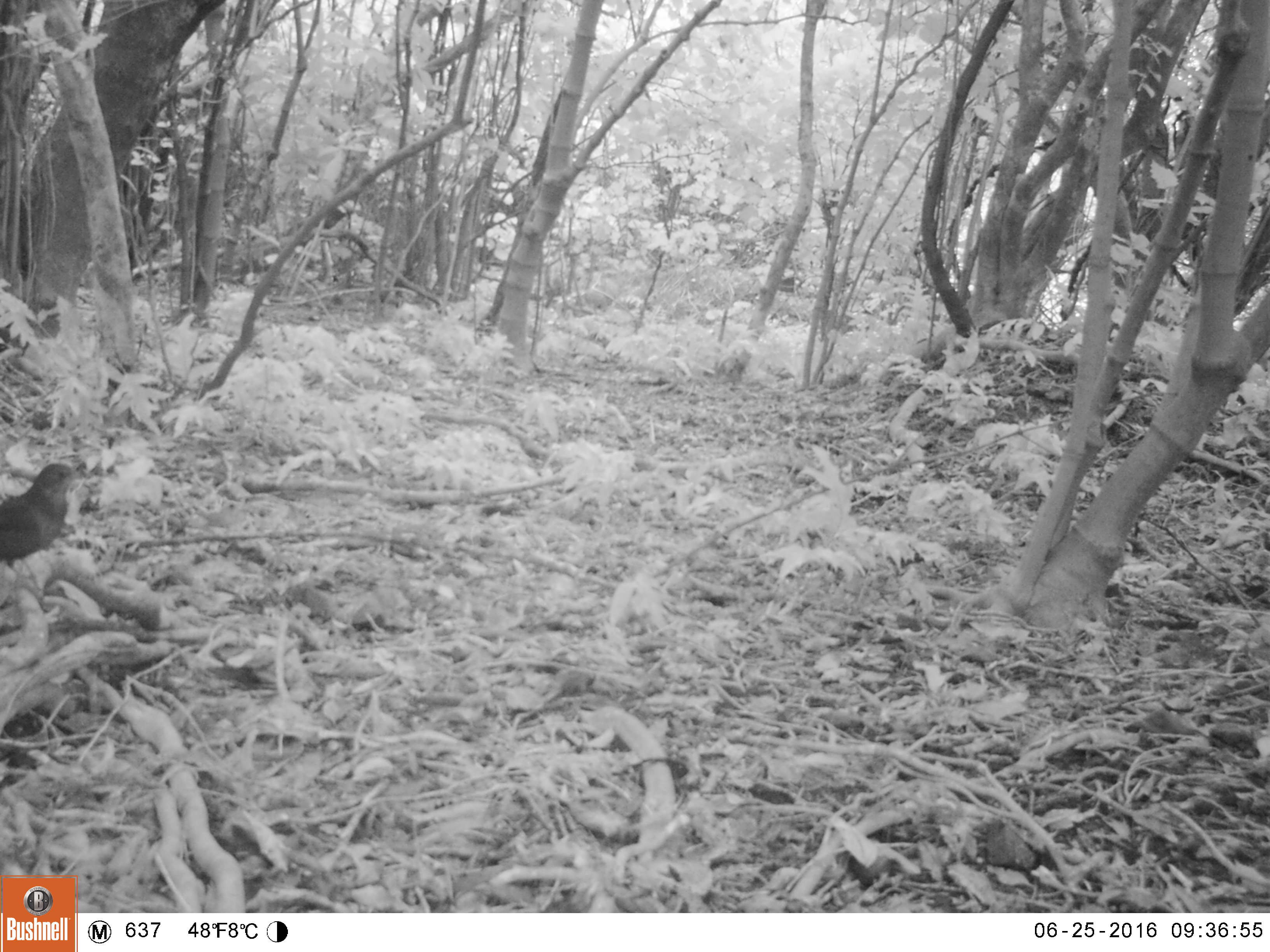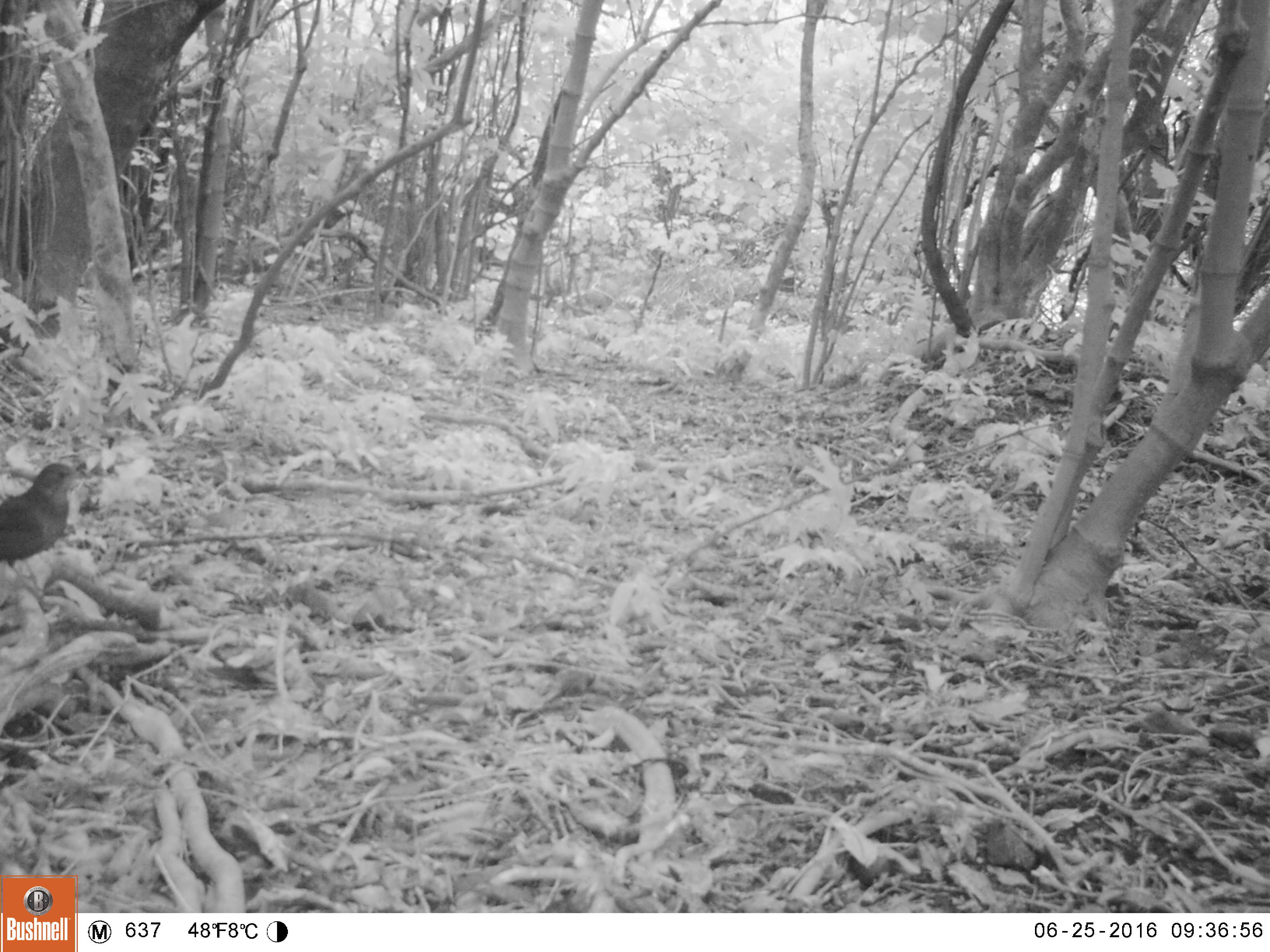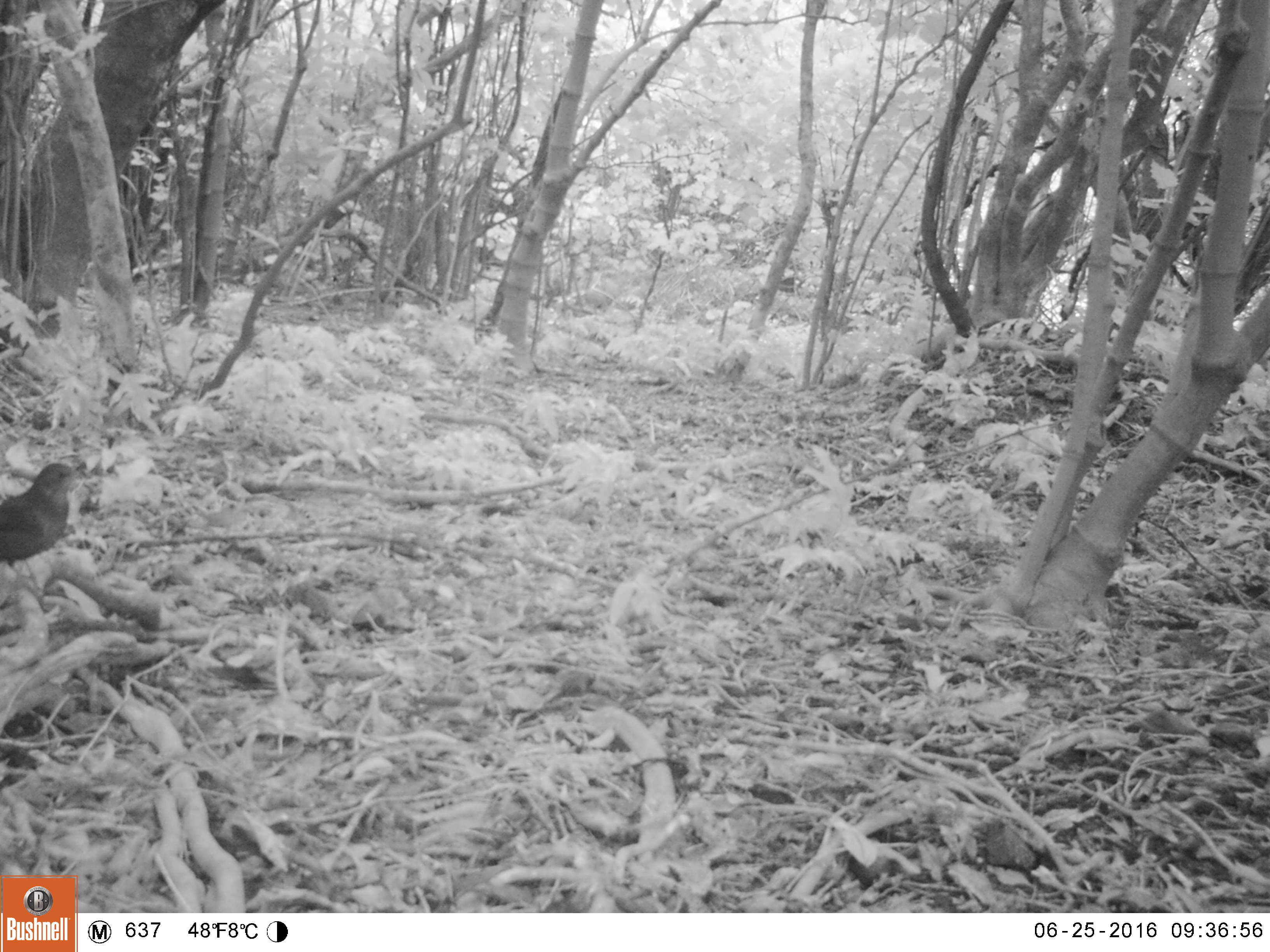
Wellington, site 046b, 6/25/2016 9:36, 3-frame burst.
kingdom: Animalia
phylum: Chordata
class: Aves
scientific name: Aves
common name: bird